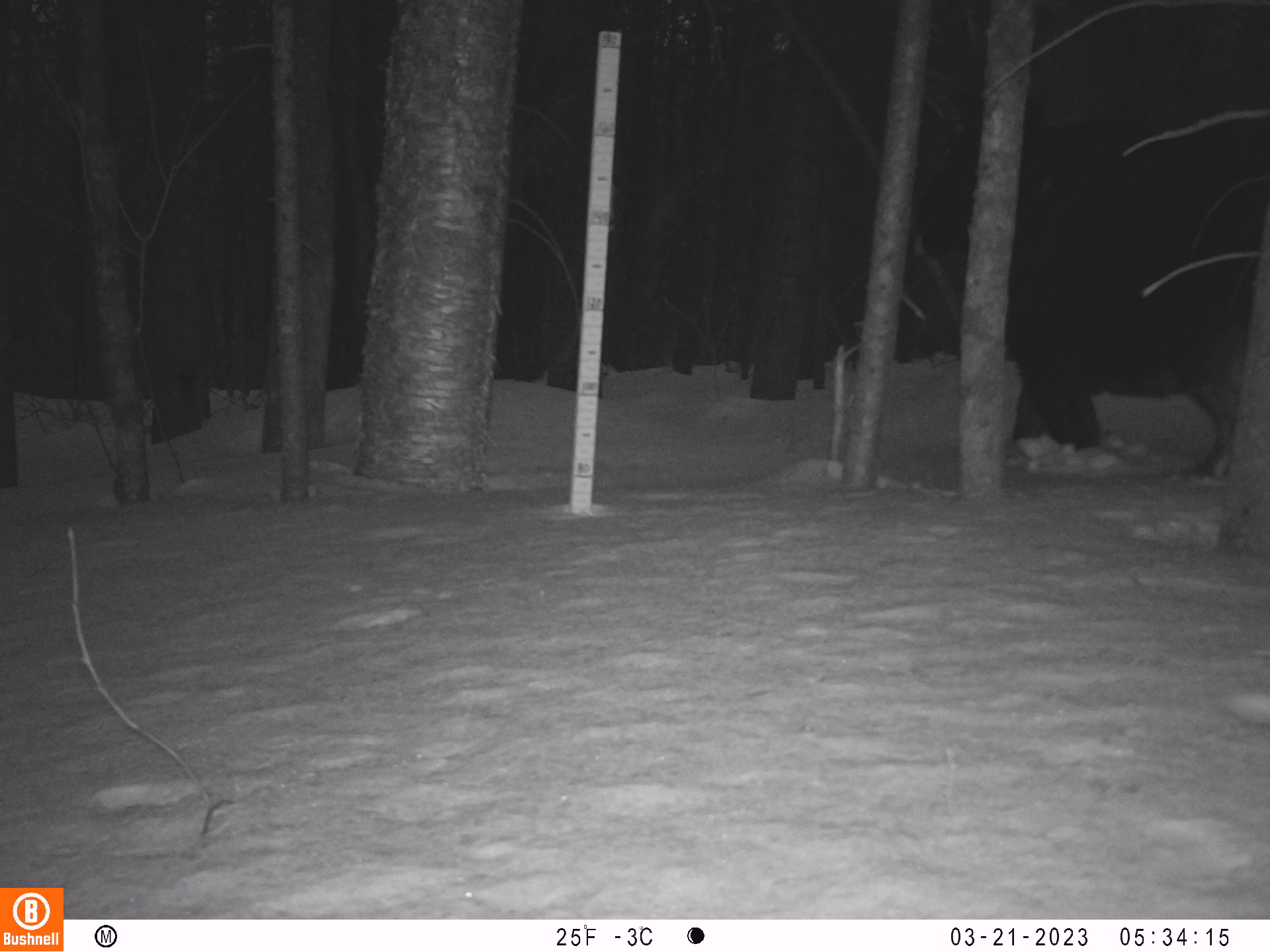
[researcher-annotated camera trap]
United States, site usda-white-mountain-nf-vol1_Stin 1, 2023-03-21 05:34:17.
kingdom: Animalia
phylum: Chordata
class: Mammalia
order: Artiodactyla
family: Cervidae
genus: Alces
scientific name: Alces alces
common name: moose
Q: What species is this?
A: Moose (Alces alces).